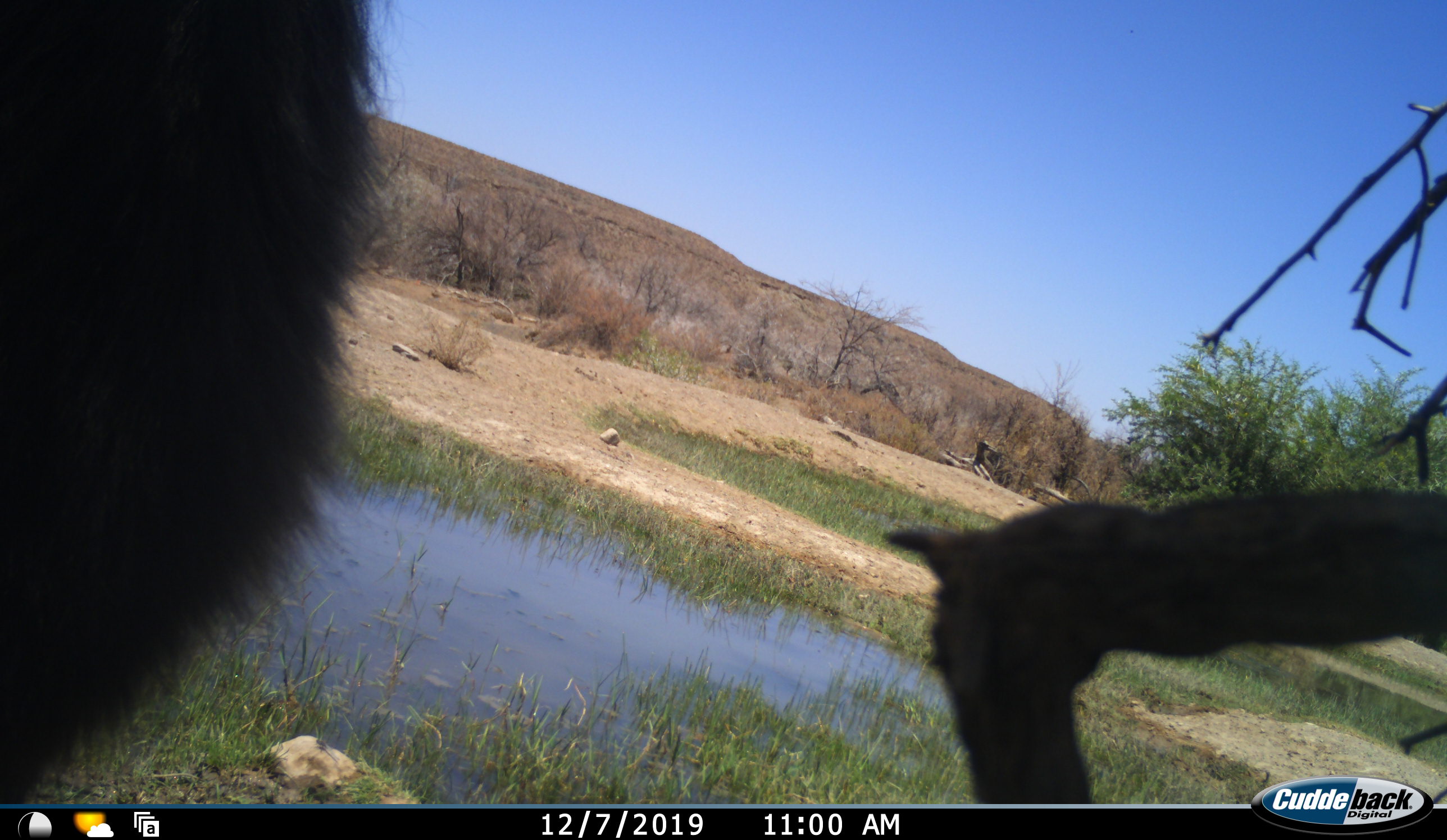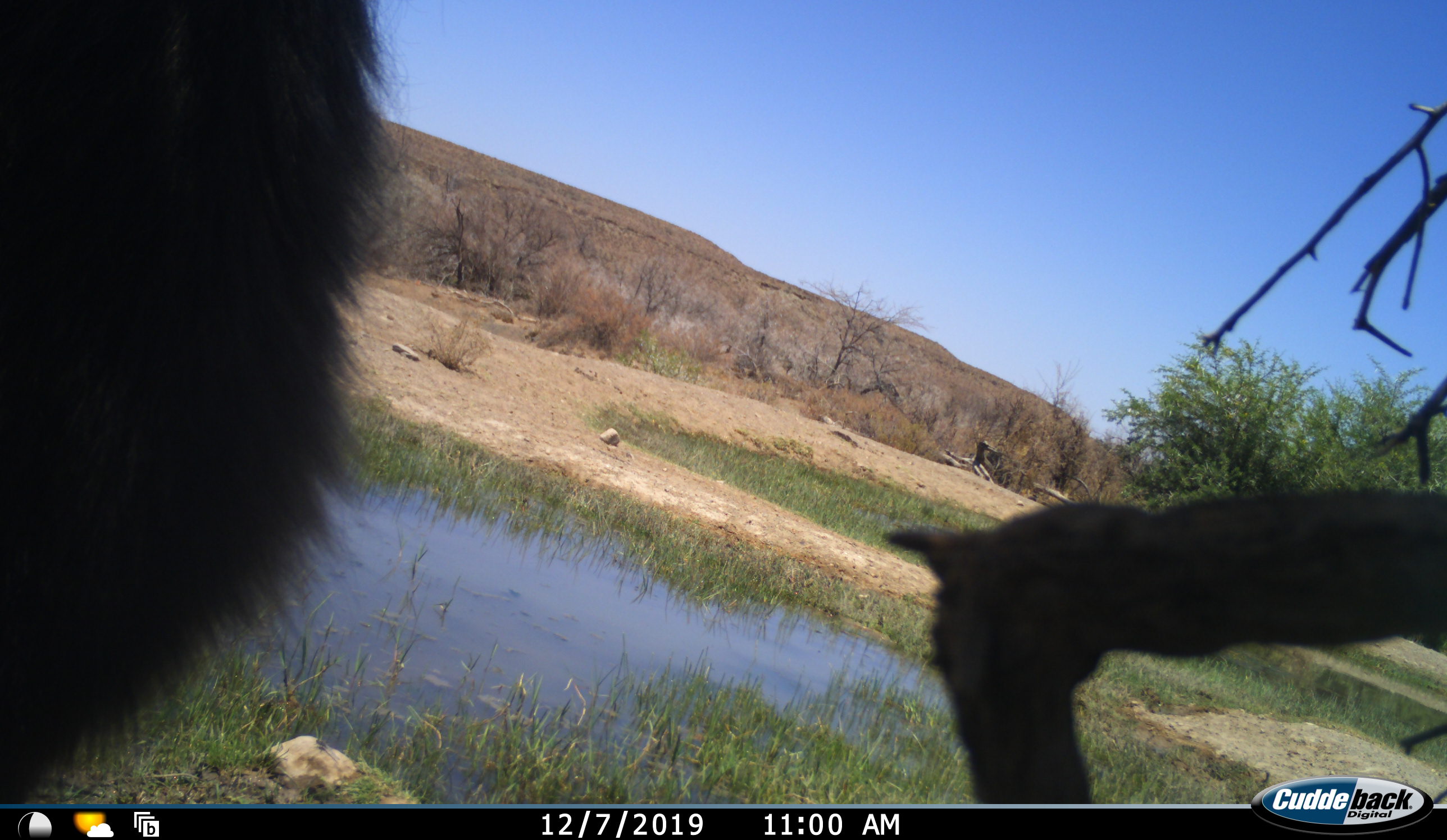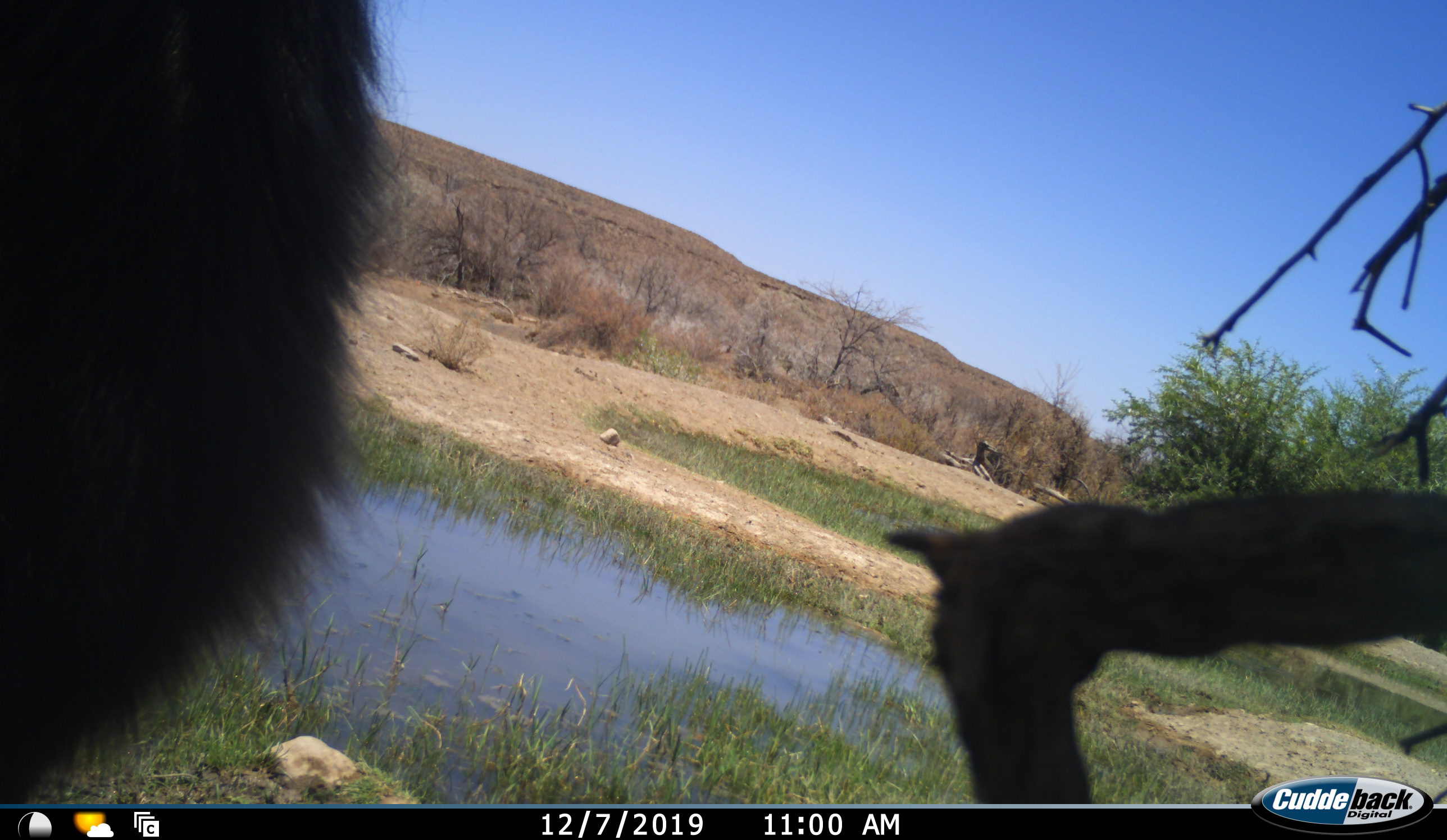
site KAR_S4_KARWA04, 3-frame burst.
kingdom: Animalia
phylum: Chordata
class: Mammalia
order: Primates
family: Cercopithecidae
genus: Papio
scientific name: Papio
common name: baboon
Baboon (Papio), count 1. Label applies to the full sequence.